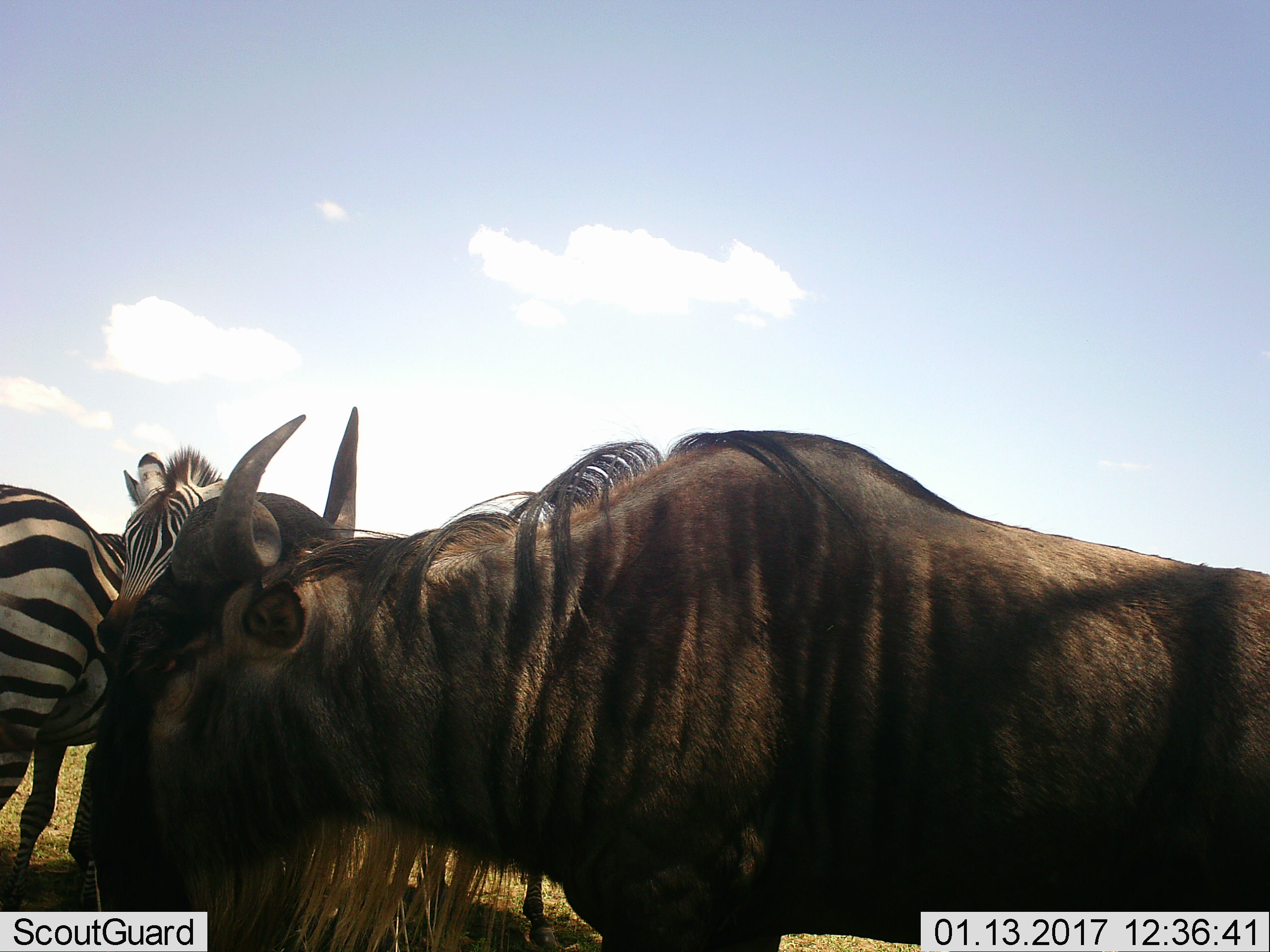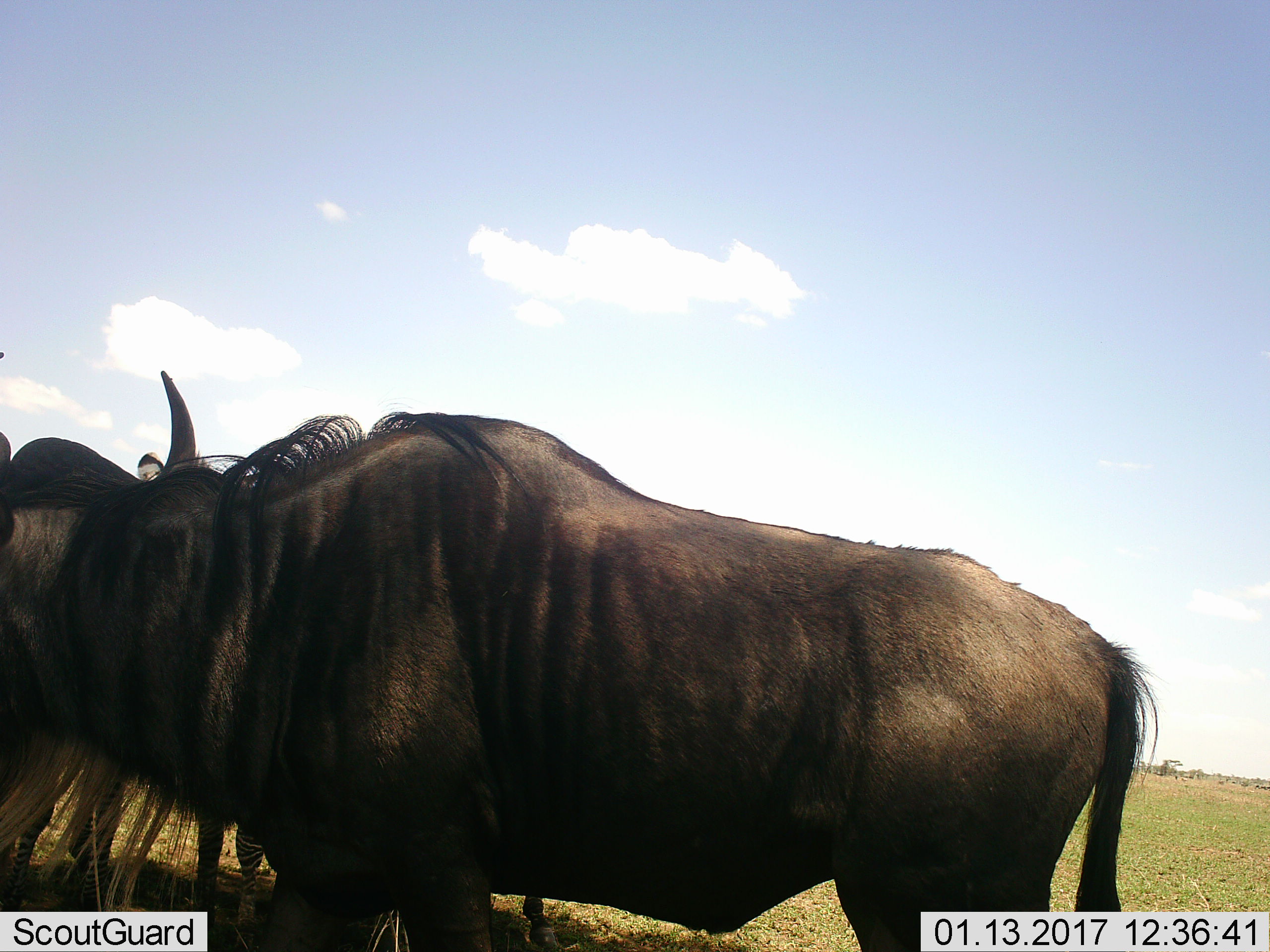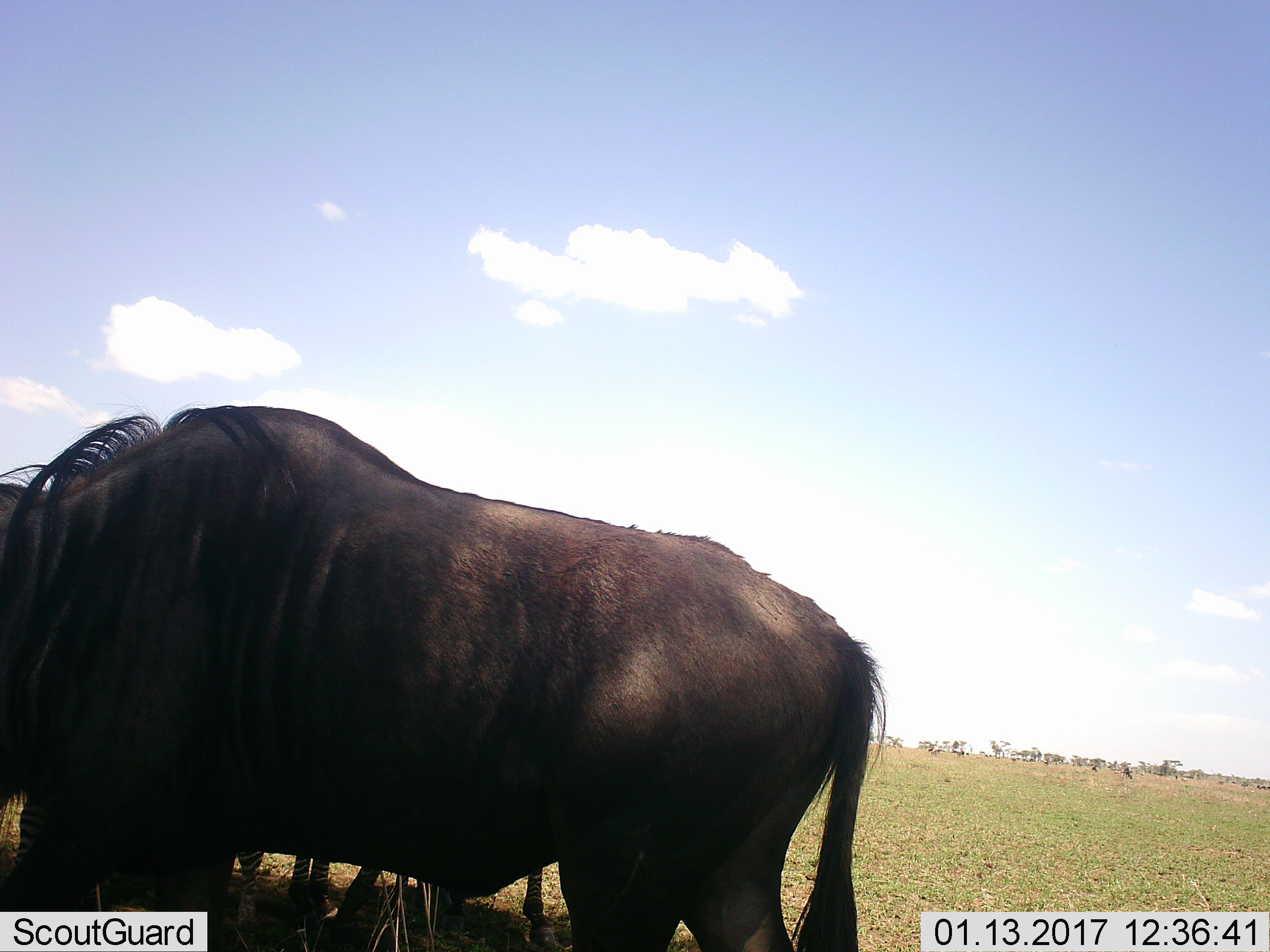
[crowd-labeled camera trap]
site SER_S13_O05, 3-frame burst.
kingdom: Animalia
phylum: Chordata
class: Mammalia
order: Artiodactyla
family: Bovidae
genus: Connochaetes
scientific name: Connochaetes taurinus taurinus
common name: blue wildebeest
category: wildebeestblue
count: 1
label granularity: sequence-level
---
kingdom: Animalia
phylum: Chordata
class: Mammalia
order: Perissodactyla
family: Equidae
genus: Equus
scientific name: Equus quagga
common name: plains zebra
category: zebraplains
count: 2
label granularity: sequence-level